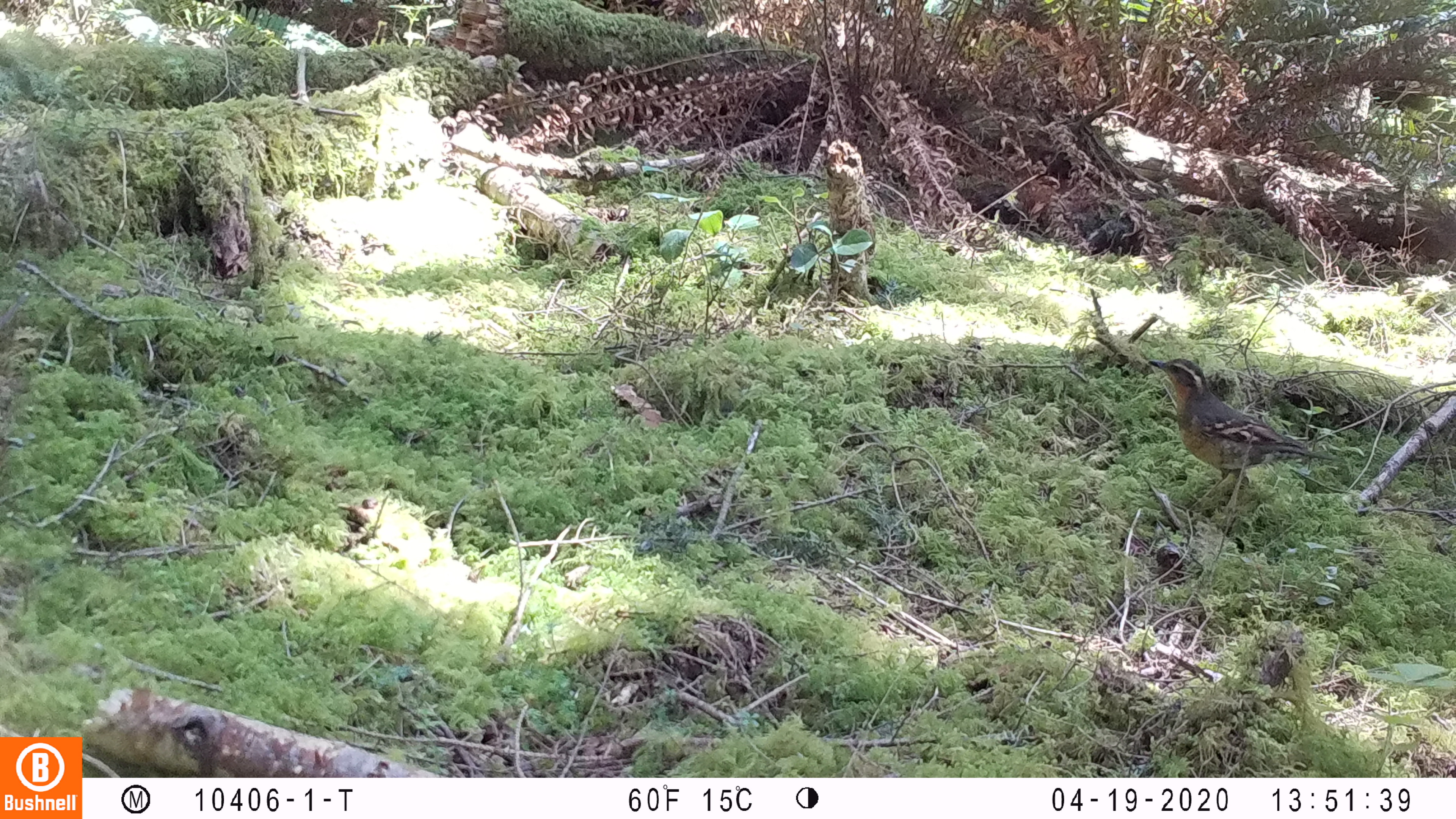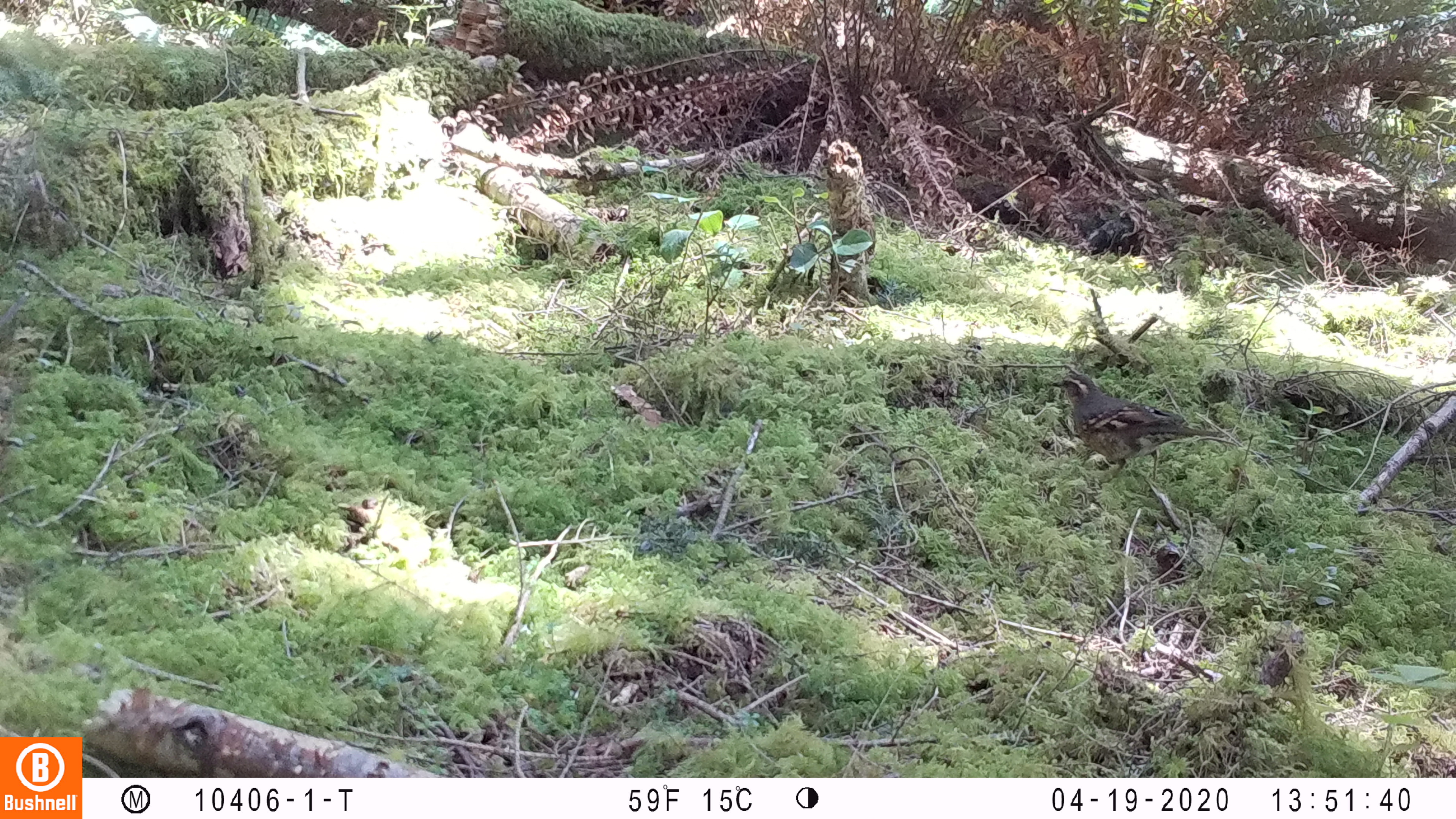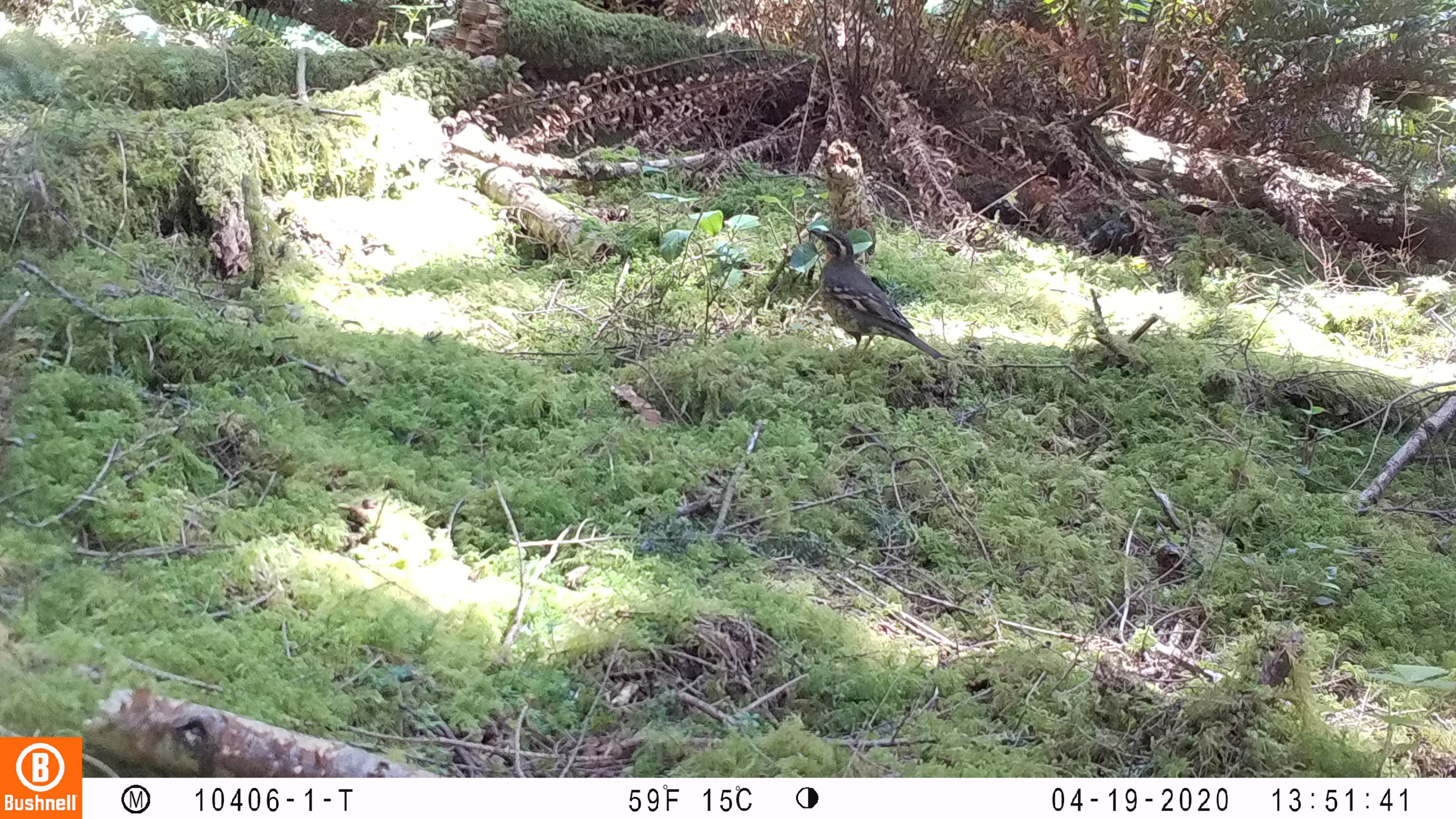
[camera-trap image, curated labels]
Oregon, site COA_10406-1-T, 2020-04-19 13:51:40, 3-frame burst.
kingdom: Animalia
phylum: Chordata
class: Aves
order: Passeriformes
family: Turdidae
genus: Ixoreus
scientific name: Ixoreus naevius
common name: varied thrush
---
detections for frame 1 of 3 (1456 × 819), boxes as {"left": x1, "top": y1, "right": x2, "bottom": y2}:
varied thrush: {"left": 1144, "top": 355, "right": 1329, "bottom": 507}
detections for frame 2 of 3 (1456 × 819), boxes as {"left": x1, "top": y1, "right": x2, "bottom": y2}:
varied thrush: {"left": 1050, "top": 369, "right": 1221, "bottom": 478}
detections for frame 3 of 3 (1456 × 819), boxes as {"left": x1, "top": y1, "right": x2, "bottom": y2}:
varied thrush: {"left": 811, "top": 227, "right": 934, "bottom": 358}